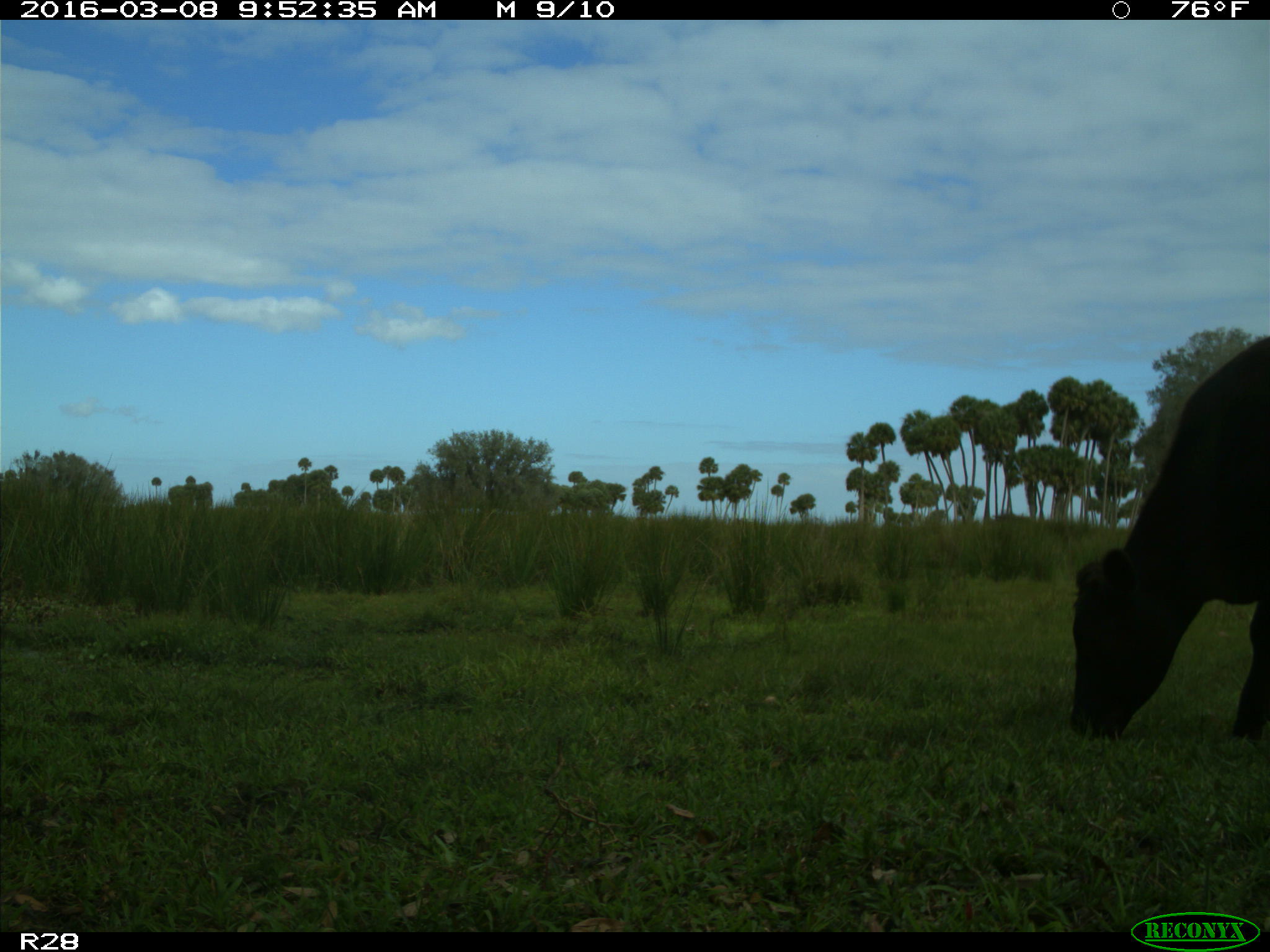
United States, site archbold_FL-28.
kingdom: Animalia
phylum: Chordata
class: Mammalia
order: Artiodactyla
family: Bovidae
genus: Bos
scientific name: Bos taurus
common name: domestic cow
Bos taurus (domestic cow).